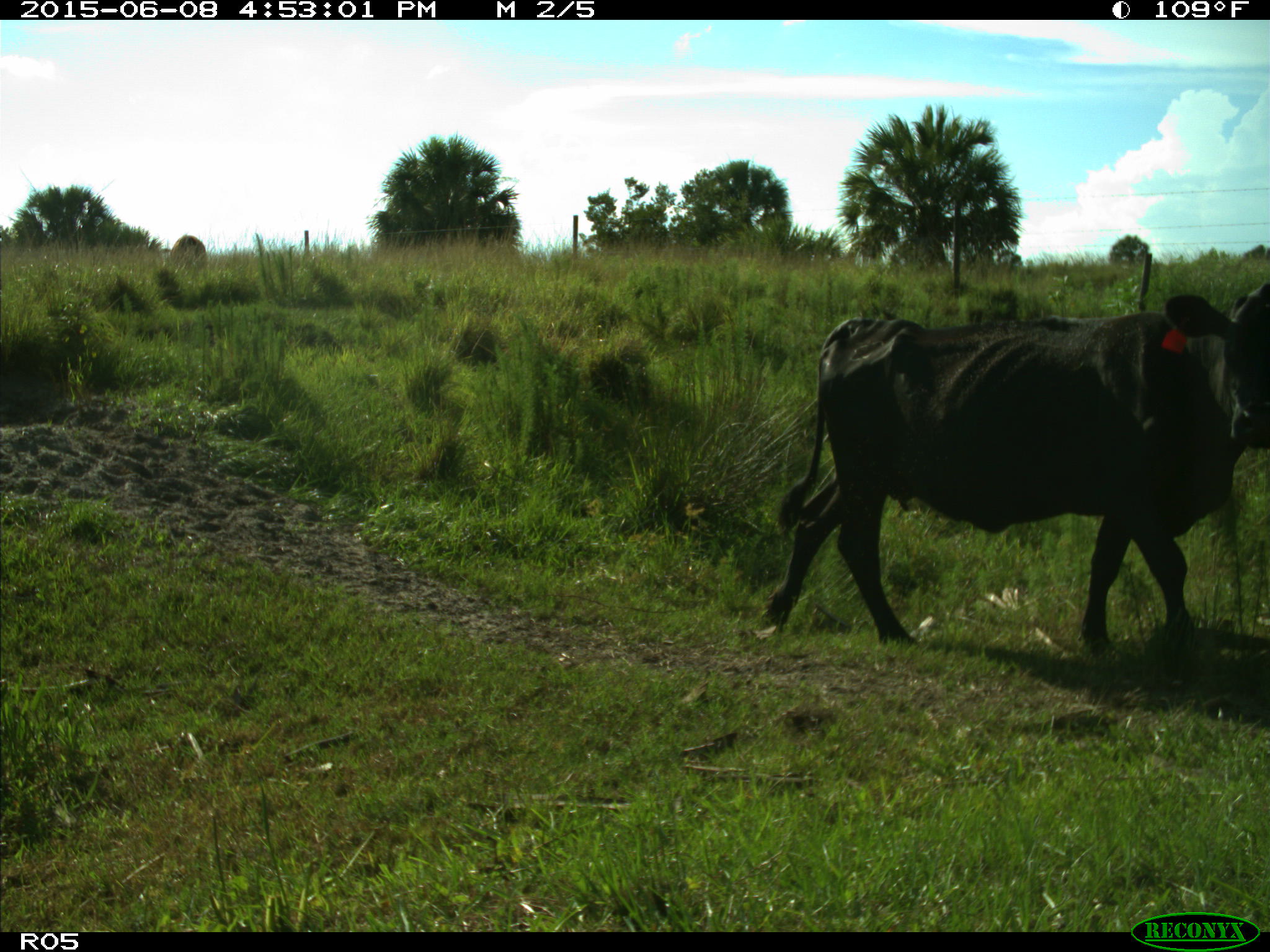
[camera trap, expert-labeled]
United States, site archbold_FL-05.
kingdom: Animalia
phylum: Chordata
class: Mammalia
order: Artiodactyla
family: Bovidae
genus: Bos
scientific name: Bos taurus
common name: domestic cow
Bos taurus (domestic cow).